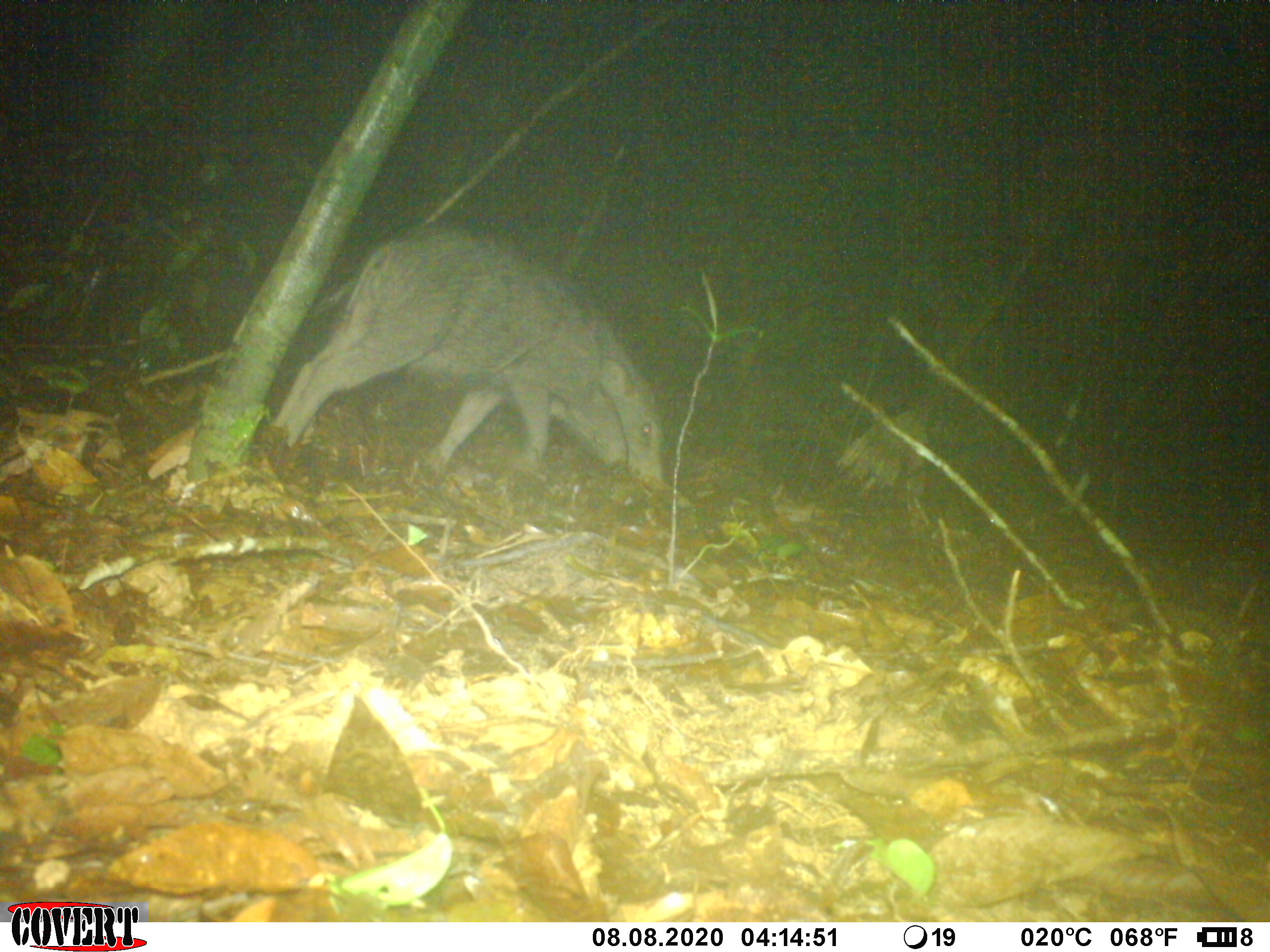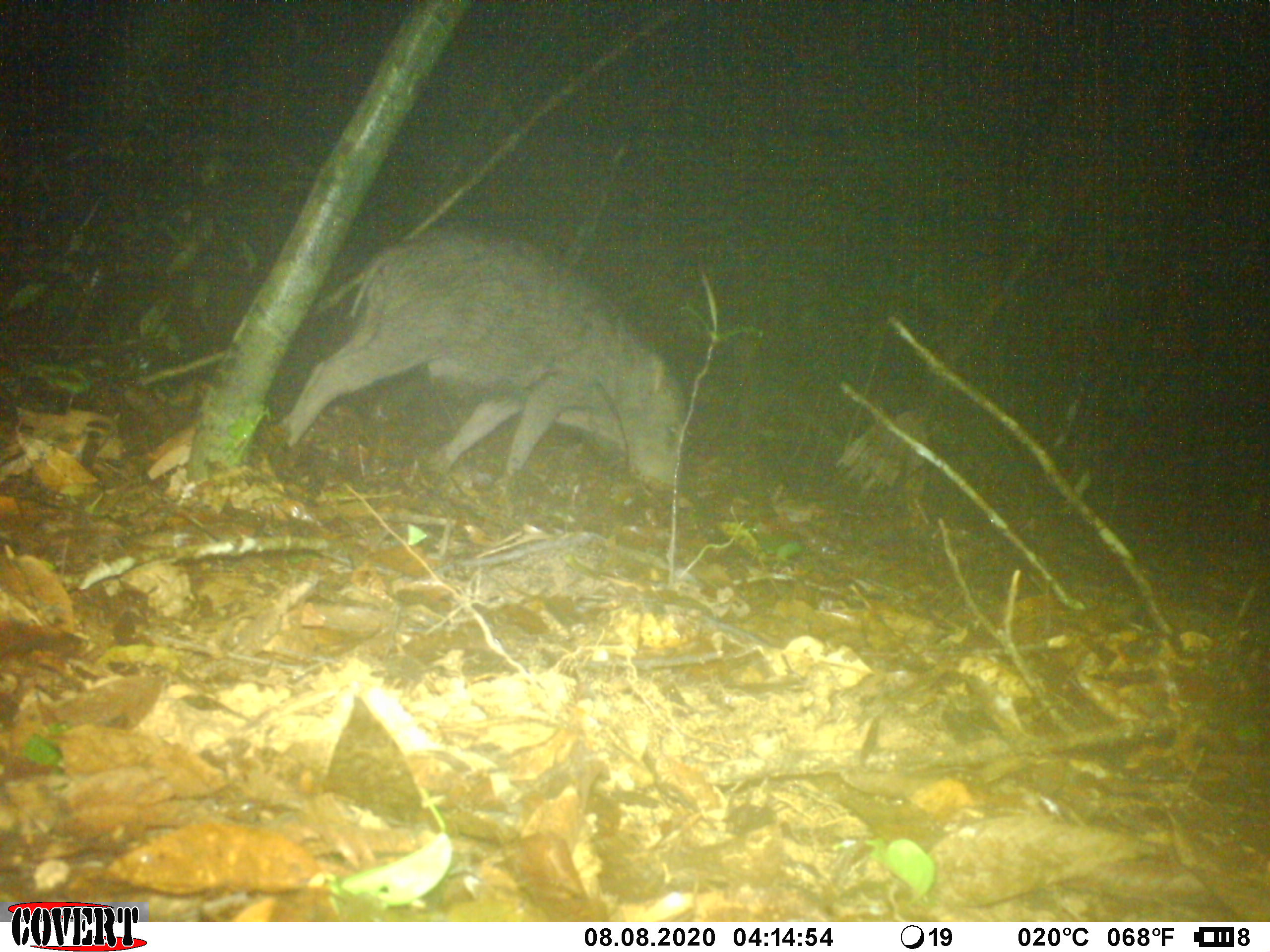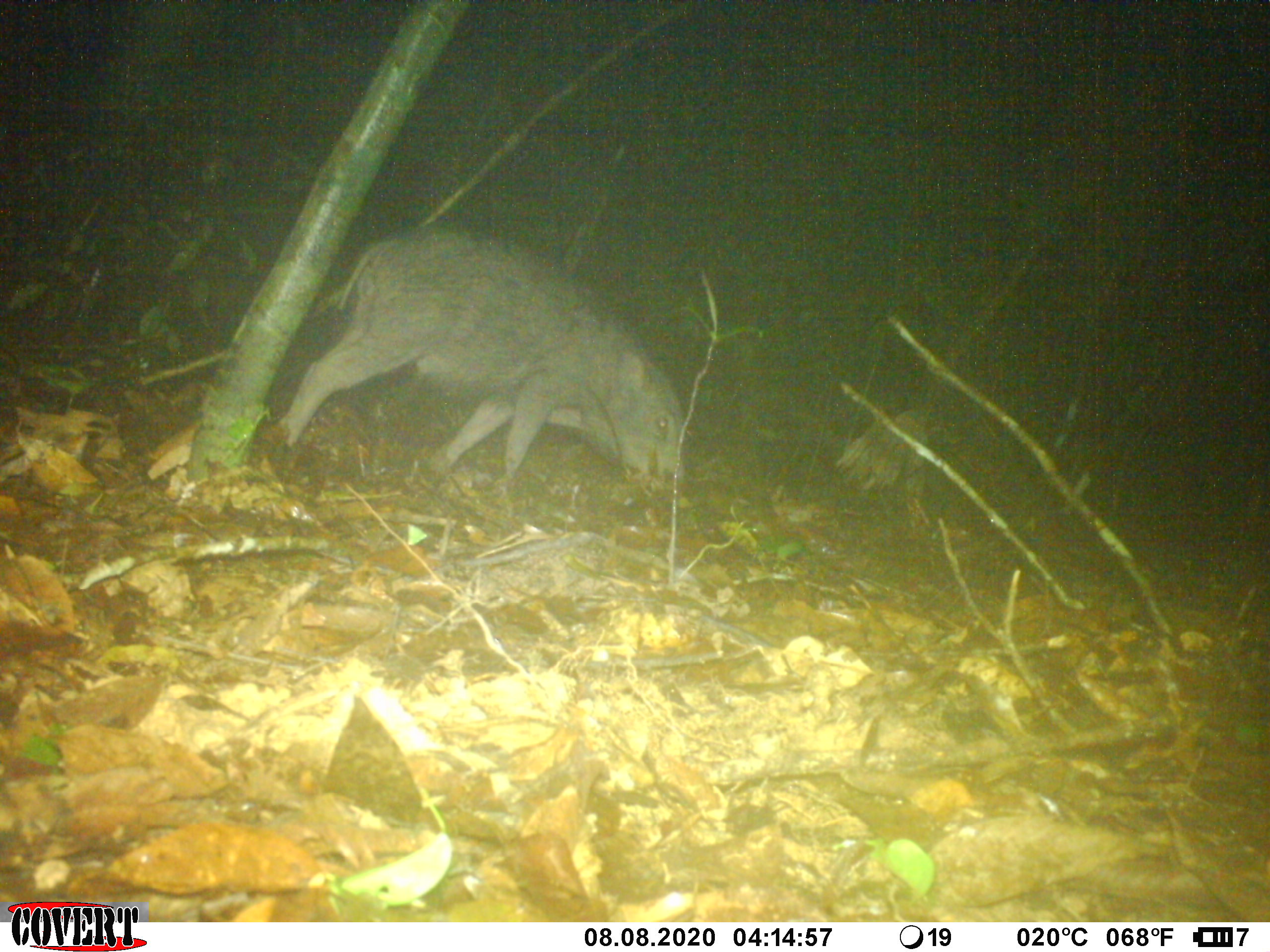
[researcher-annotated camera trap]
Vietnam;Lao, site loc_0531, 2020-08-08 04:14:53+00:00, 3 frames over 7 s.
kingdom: Animalia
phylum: Chordata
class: Mammalia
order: Artiodactyla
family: Suidae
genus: Sus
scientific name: Sus scrofa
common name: eurasian wild pig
Eurasian wild pig (Sus scrofa). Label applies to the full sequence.